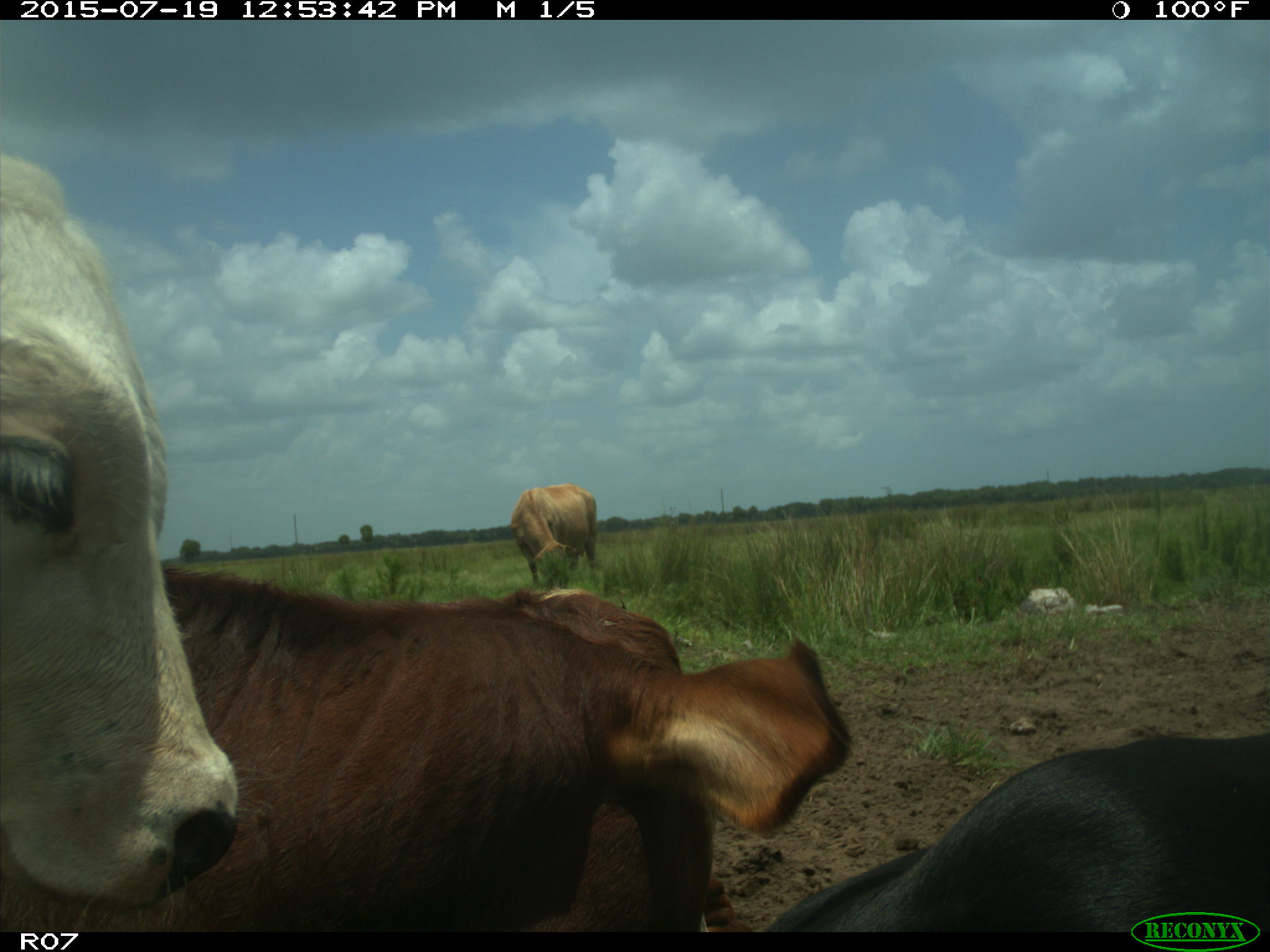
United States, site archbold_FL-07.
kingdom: Animalia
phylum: Chordata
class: Mammalia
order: Artiodactyla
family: Bovidae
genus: Bos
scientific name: Bos taurus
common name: domestic cow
Bos taurus (domestic cow).